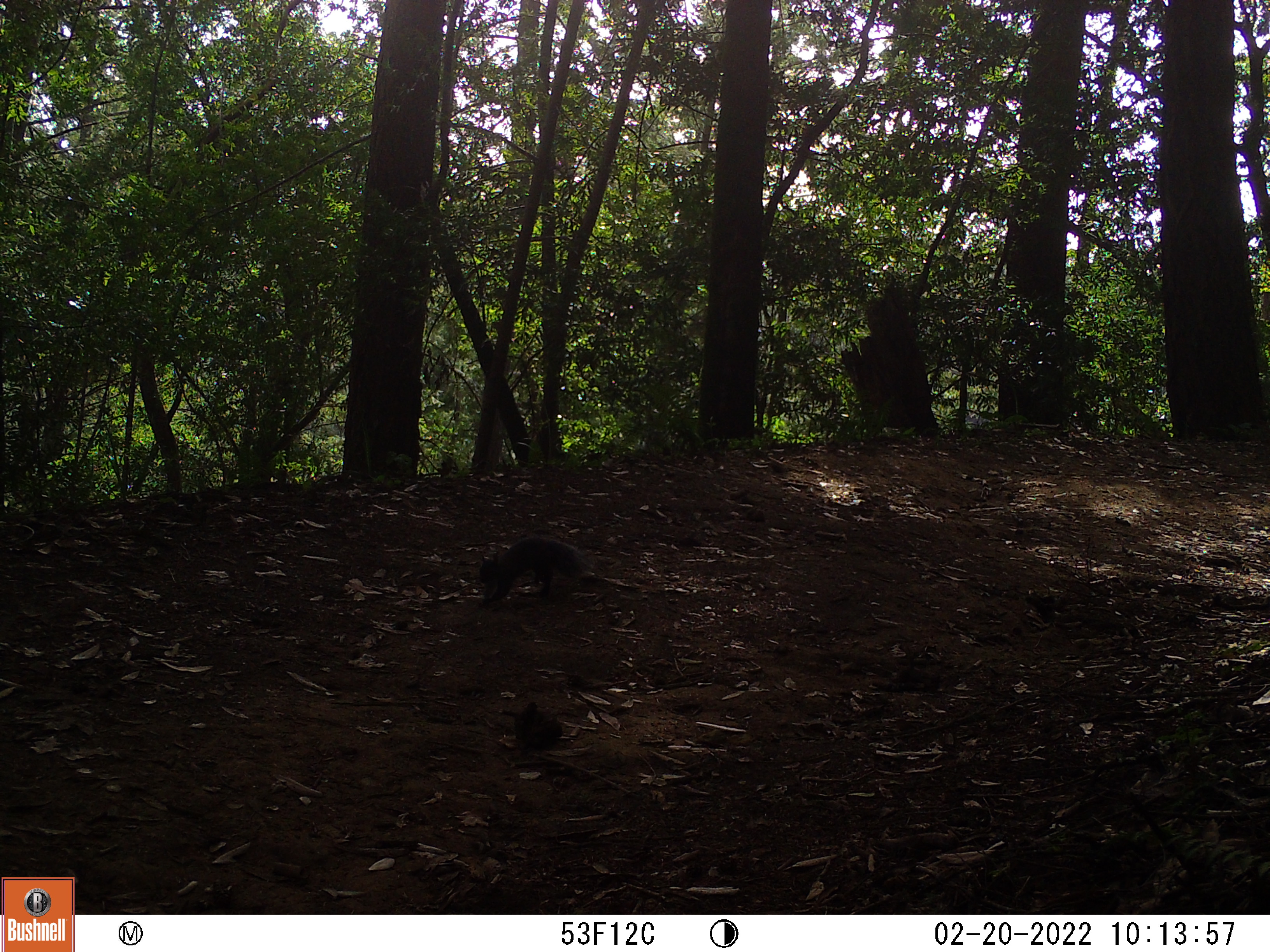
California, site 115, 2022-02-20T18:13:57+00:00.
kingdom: Animalia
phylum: Chordata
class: Mammalia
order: Rodentia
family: Sciuridae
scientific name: Sciuridae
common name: squirrel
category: unknown squirrel